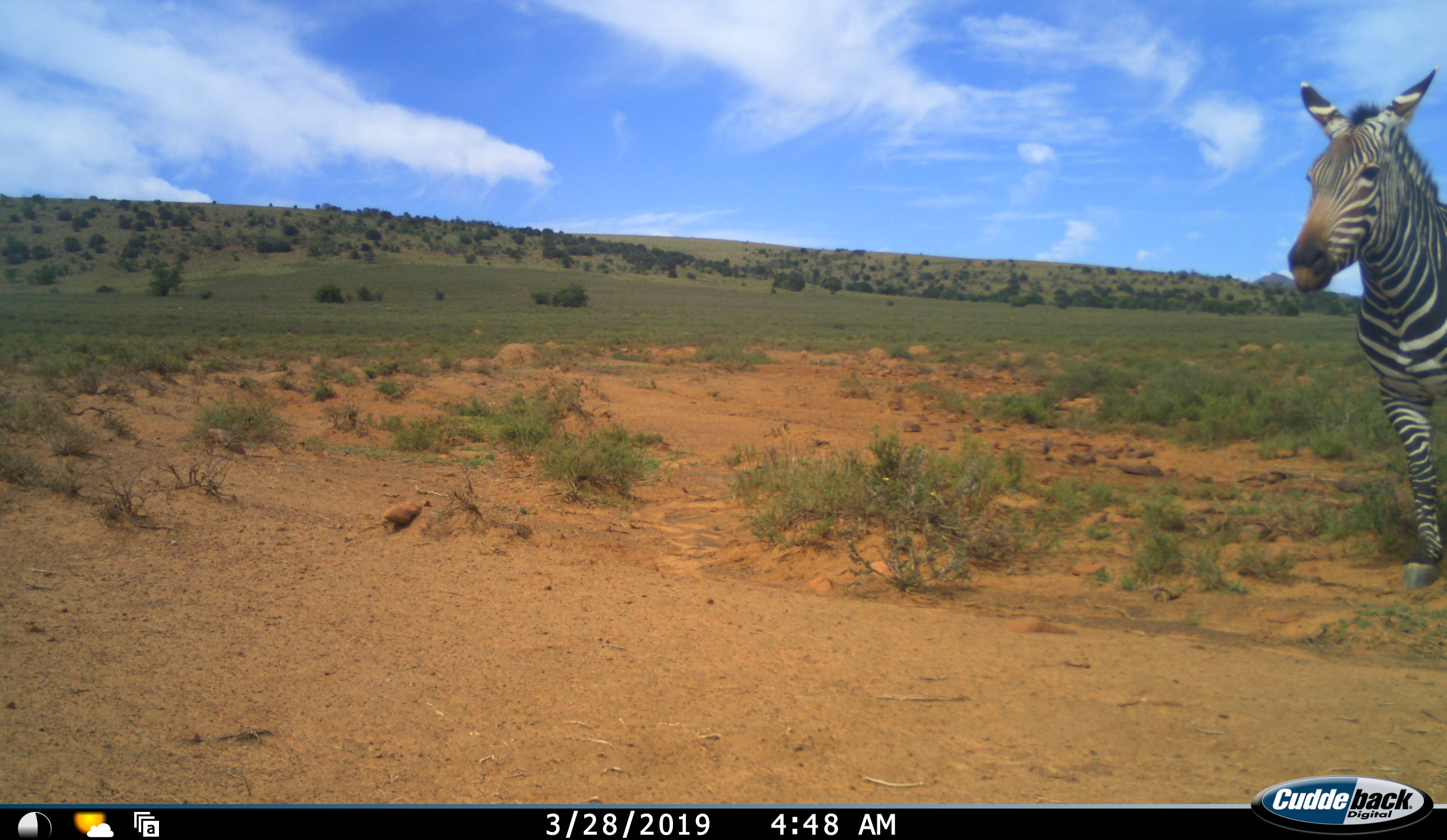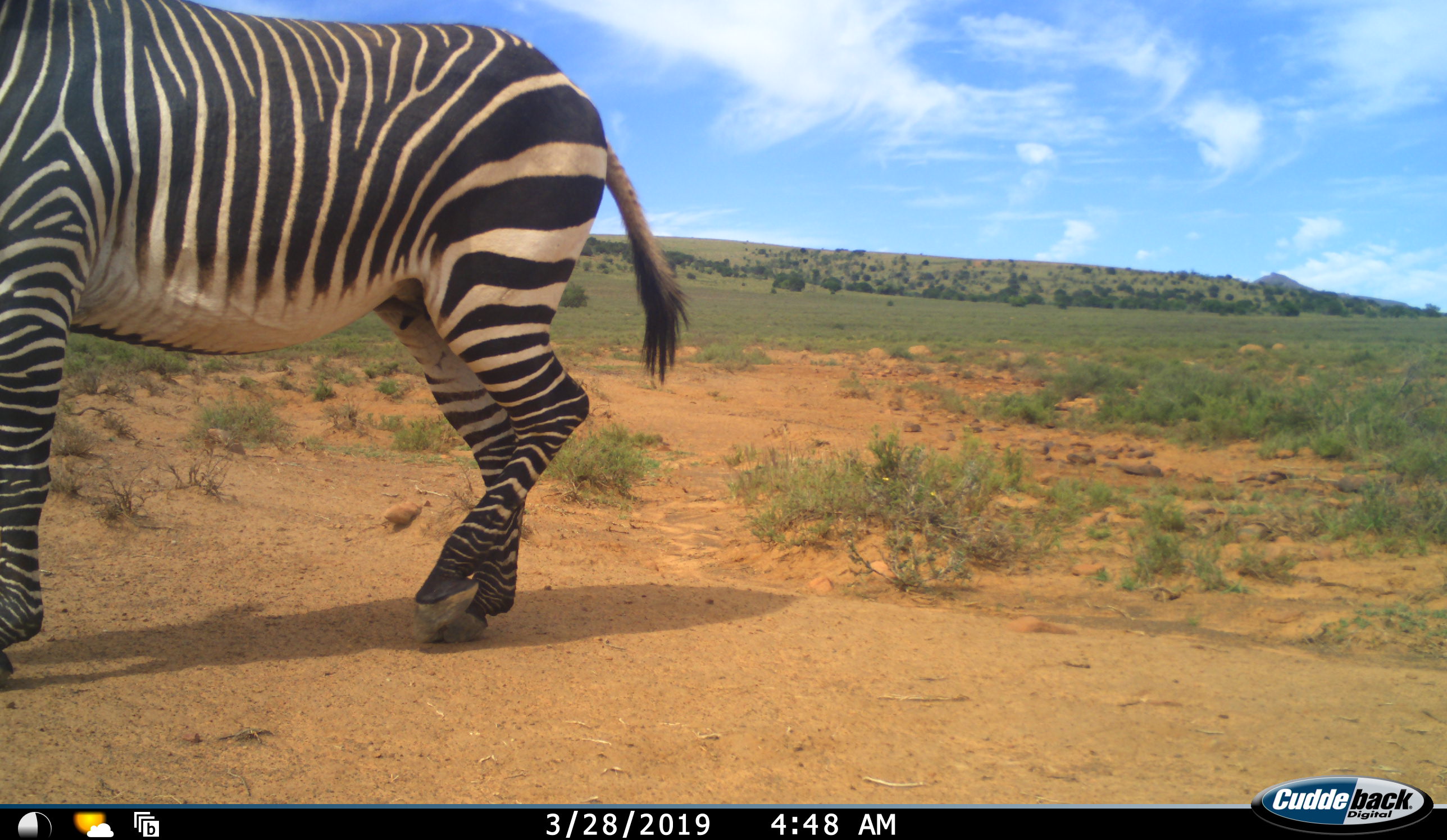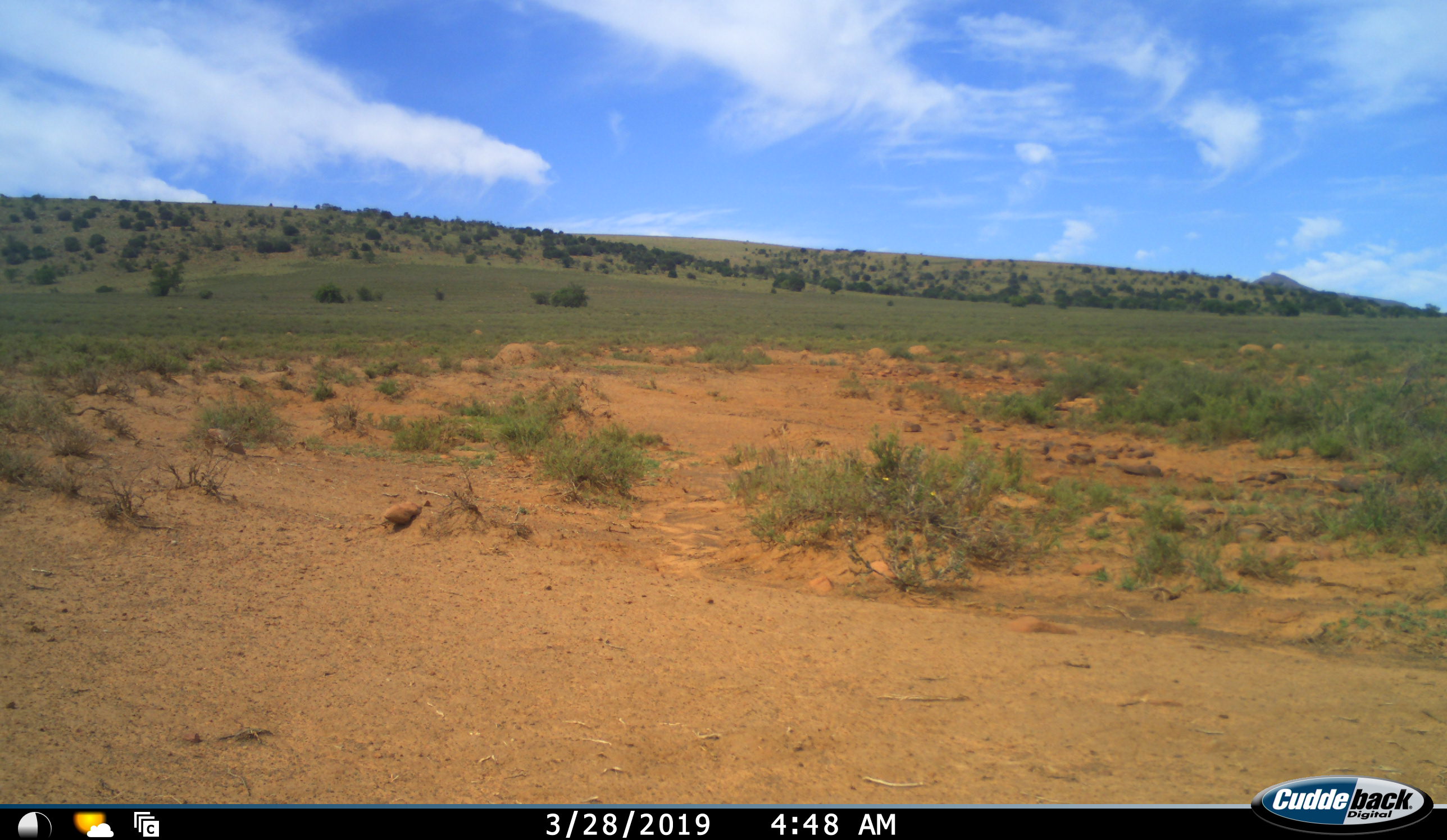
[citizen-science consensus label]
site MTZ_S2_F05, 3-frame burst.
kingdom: Animalia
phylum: Chordata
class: Mammalia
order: Perissodactyla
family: Equidae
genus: Equus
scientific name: Equus zebra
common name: mountain zebra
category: zebramountain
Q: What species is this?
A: Zebramountain (mountain zebra) (Equus zebra).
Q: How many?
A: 1.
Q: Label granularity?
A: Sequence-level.